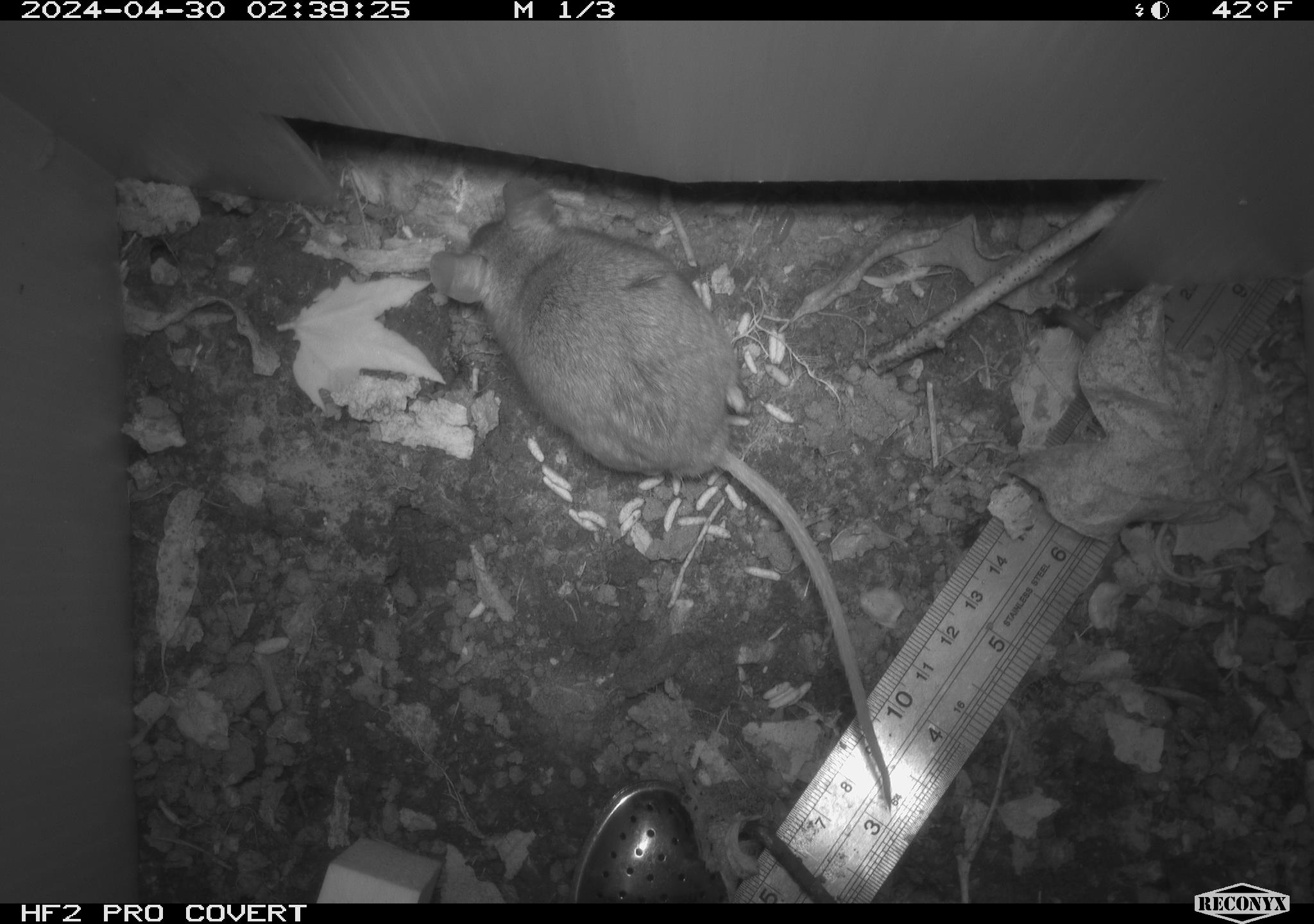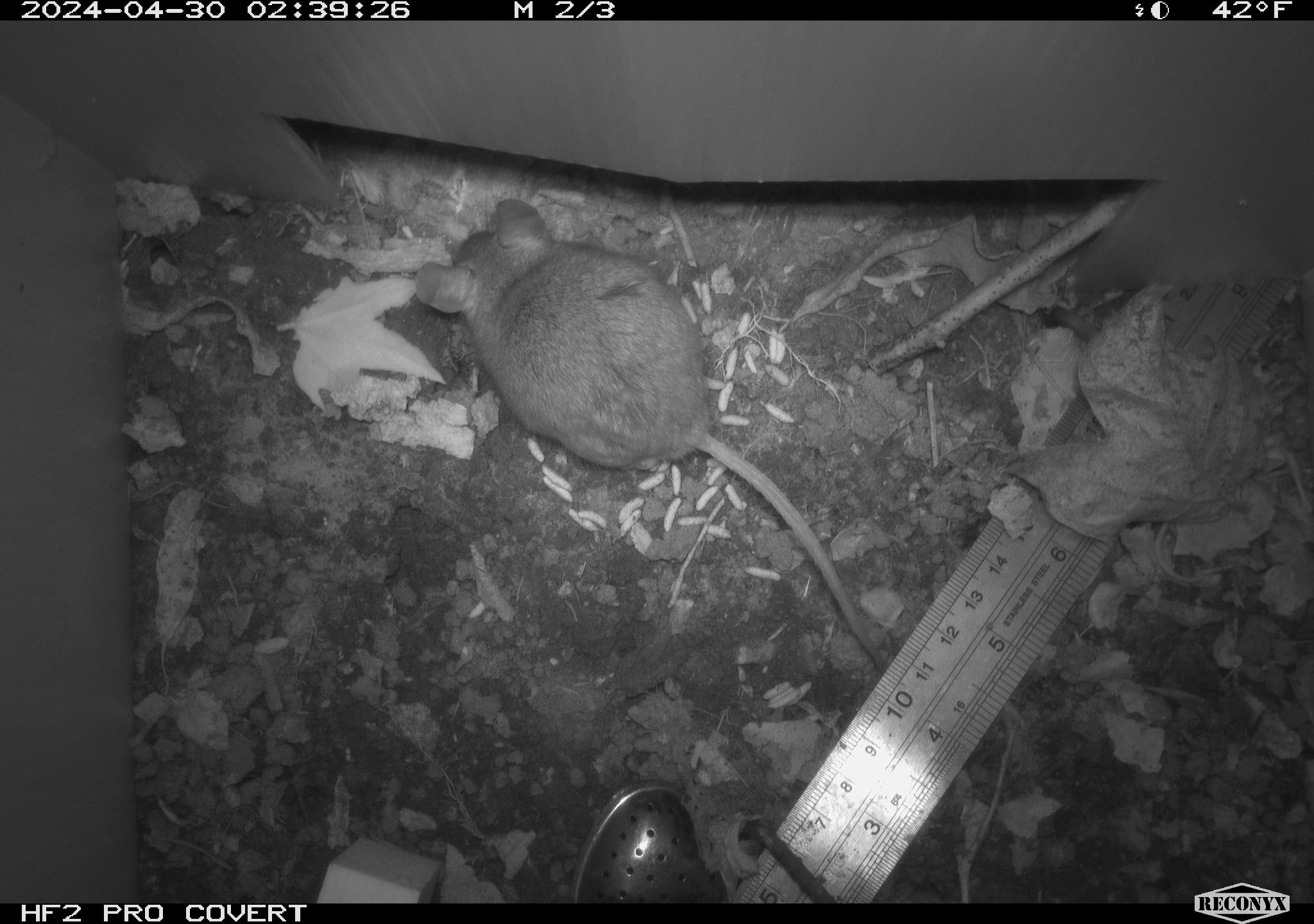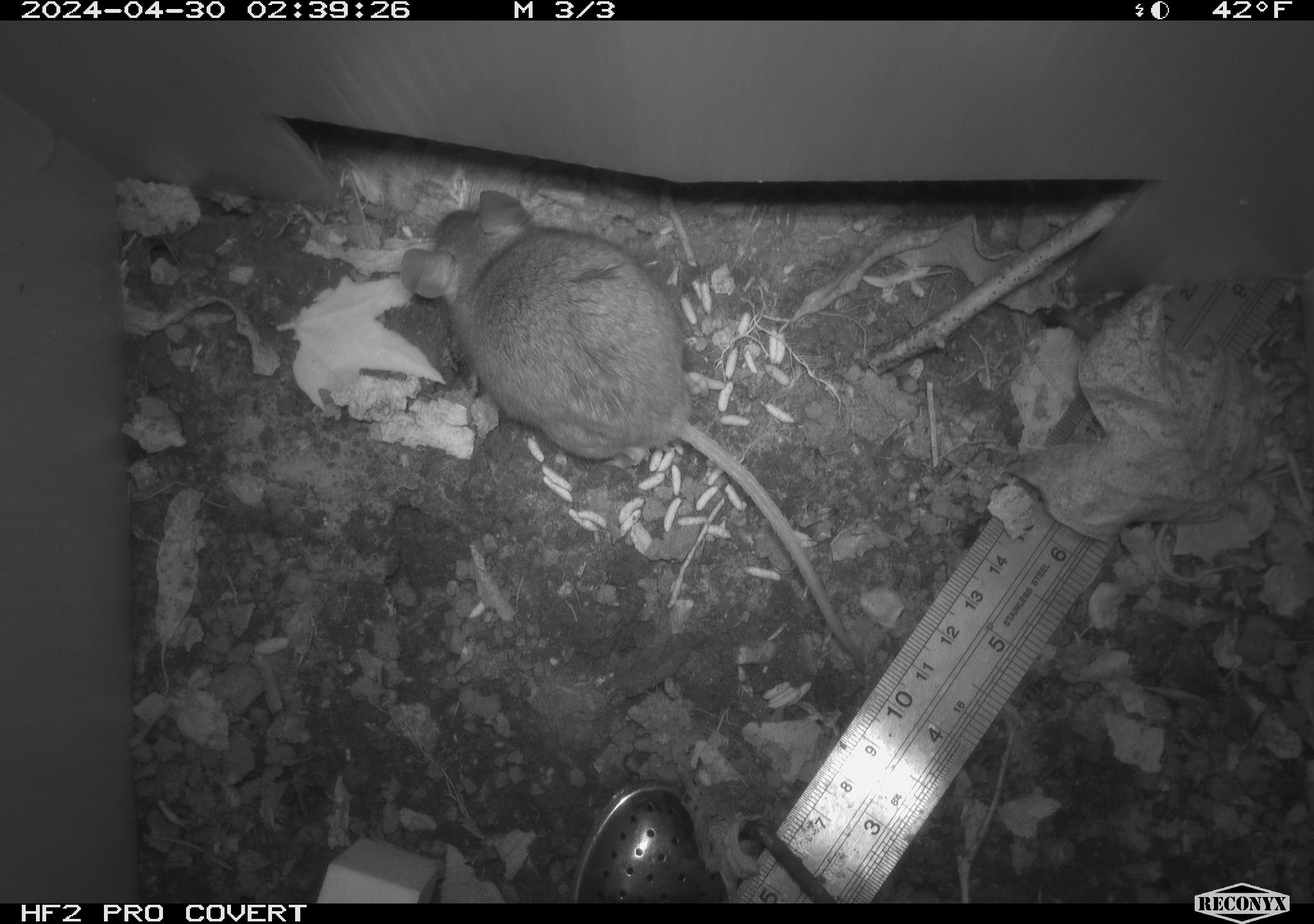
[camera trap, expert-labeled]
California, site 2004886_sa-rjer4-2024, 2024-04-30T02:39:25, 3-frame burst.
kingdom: Animalia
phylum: Chordata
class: Mammalia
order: Rodentia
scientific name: Rodentia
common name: mouse species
Mouse species (Rodentia).